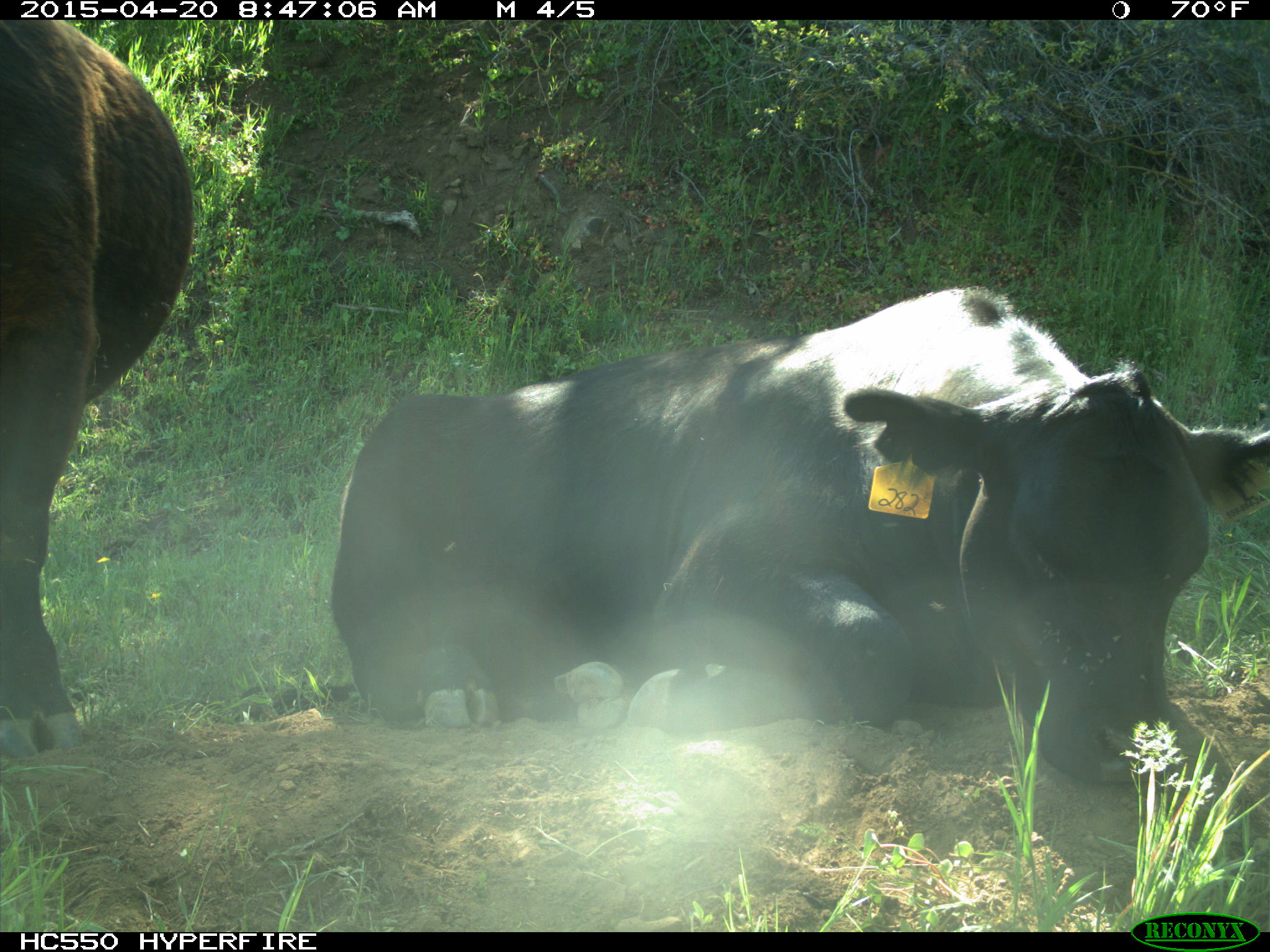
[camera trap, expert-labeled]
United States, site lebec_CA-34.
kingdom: Animalia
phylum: Chordata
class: Mammalia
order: Artiodactyla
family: Bovidae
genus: Bos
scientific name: Bos taurus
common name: domestic cow